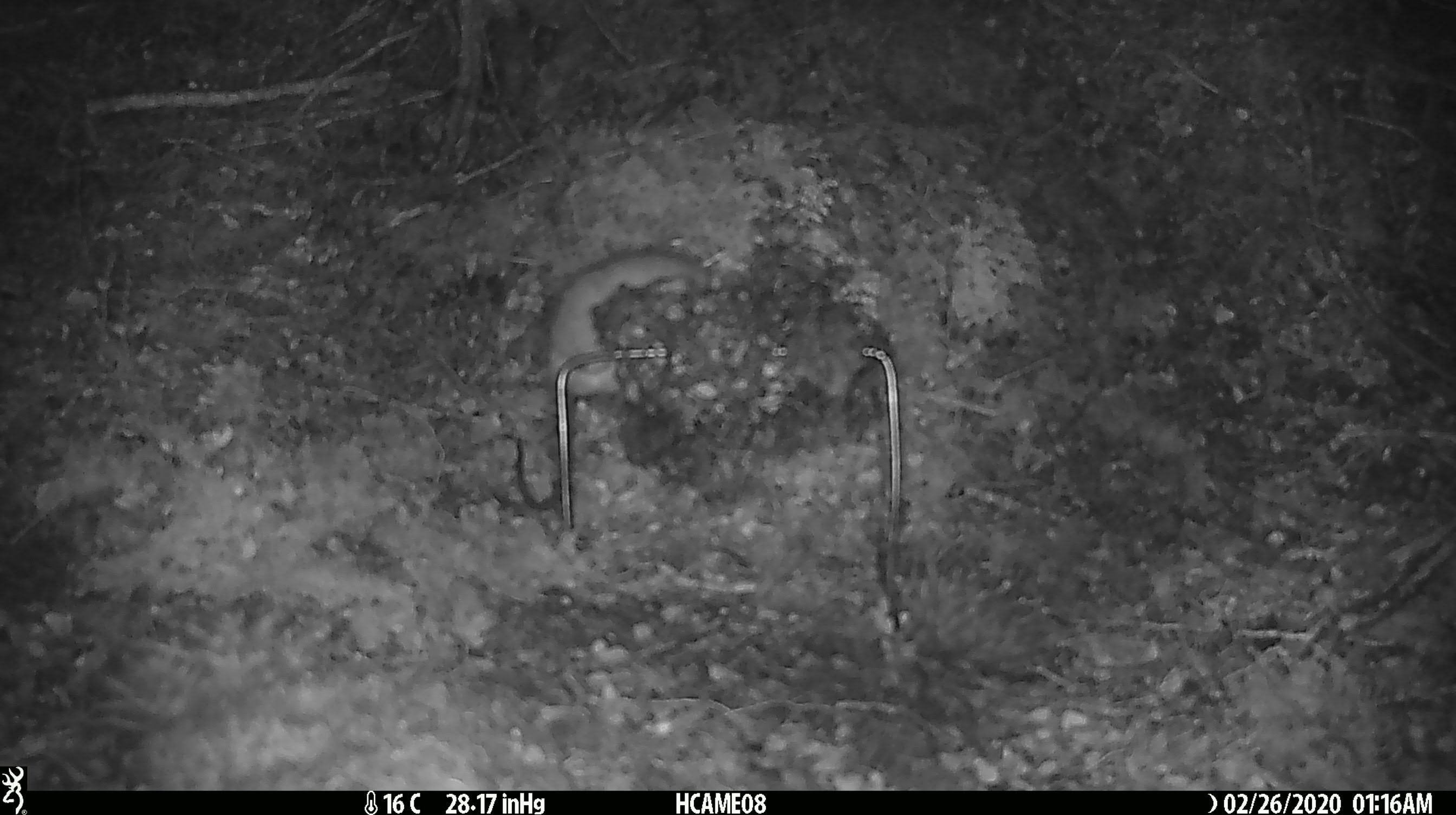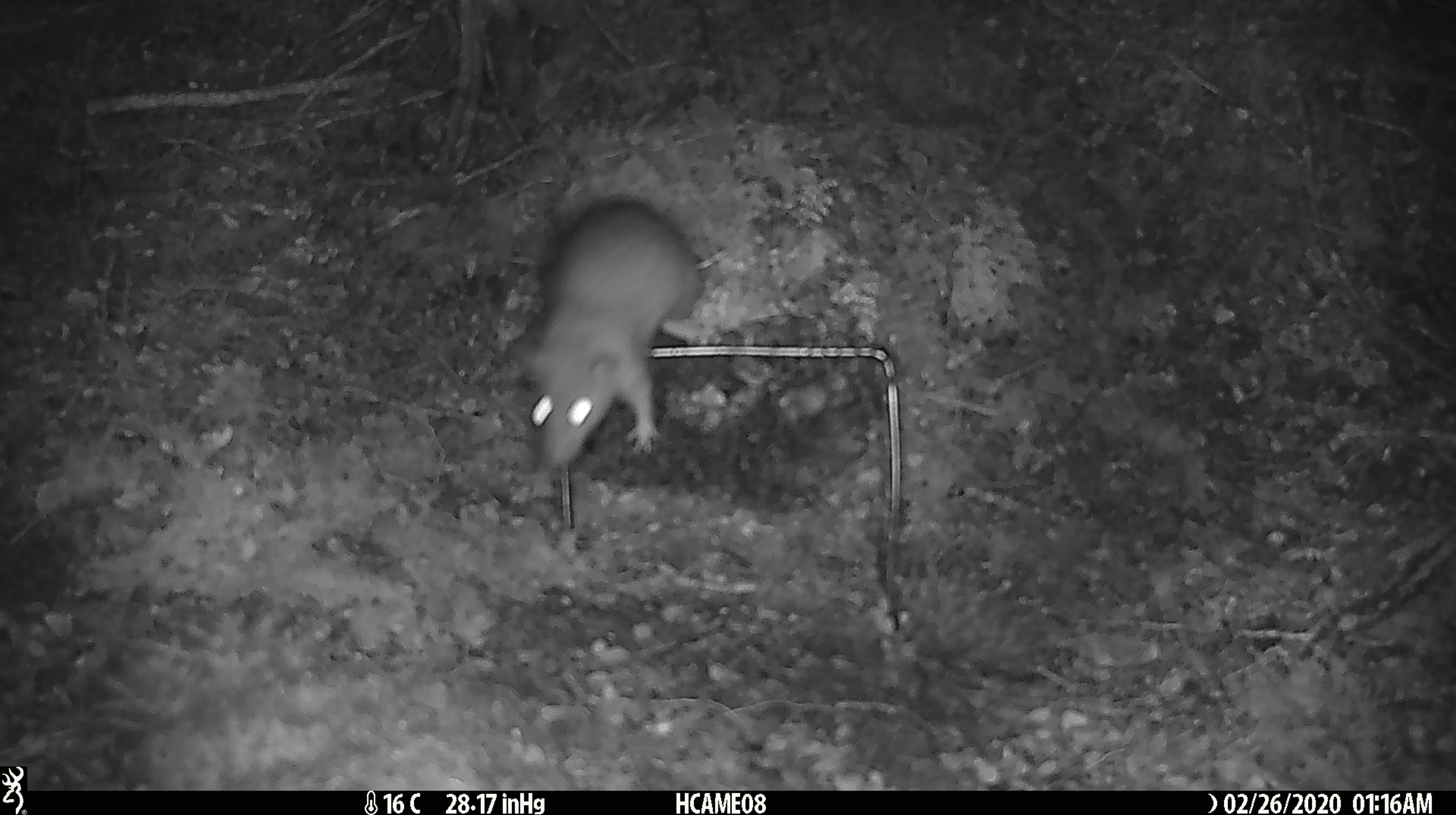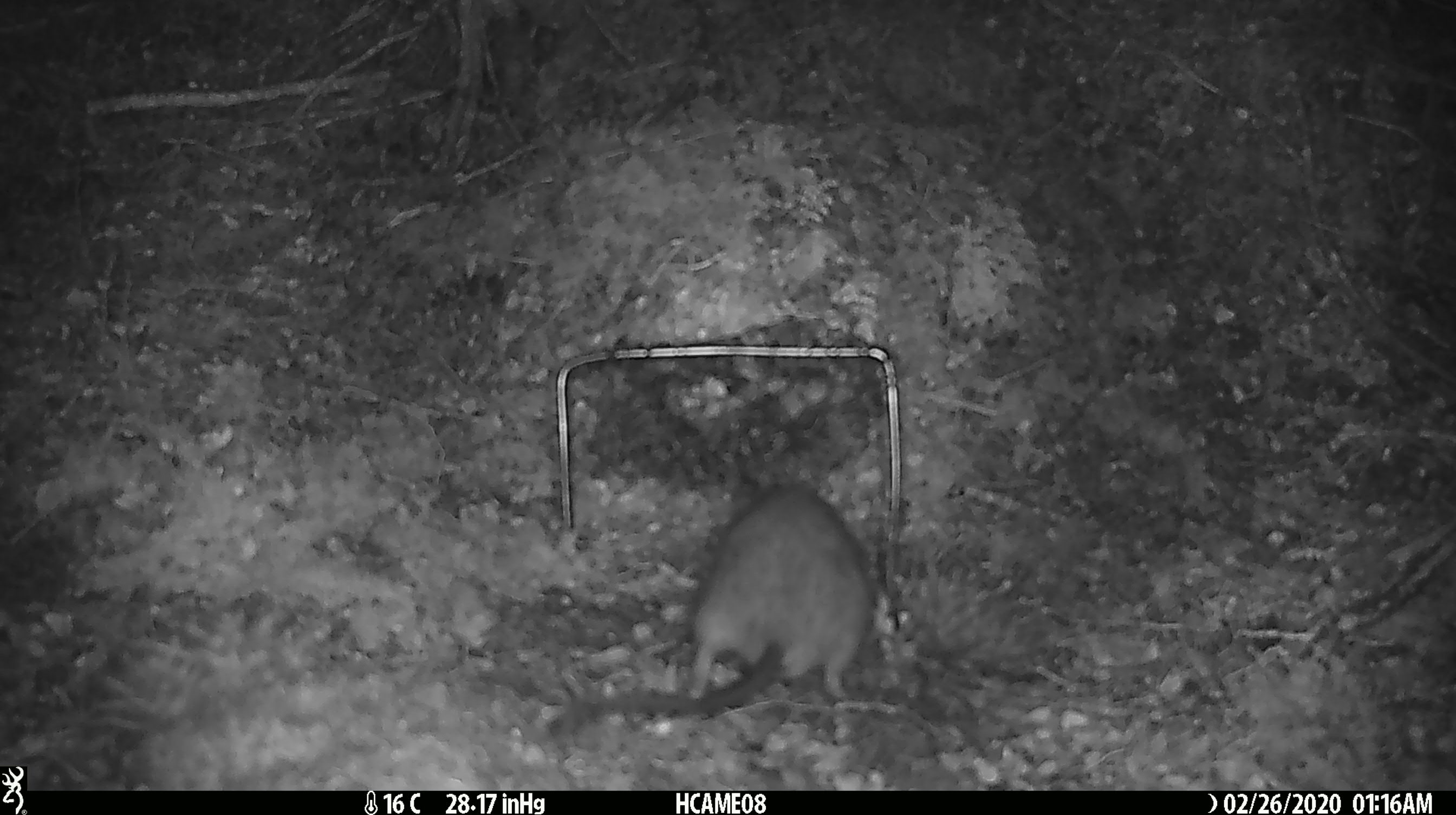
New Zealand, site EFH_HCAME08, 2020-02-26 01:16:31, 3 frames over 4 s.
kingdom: Animalia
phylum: Chordata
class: Mammalia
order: Rodentia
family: Muridae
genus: Rattus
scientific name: Rattus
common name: rat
Rat (Rattus).